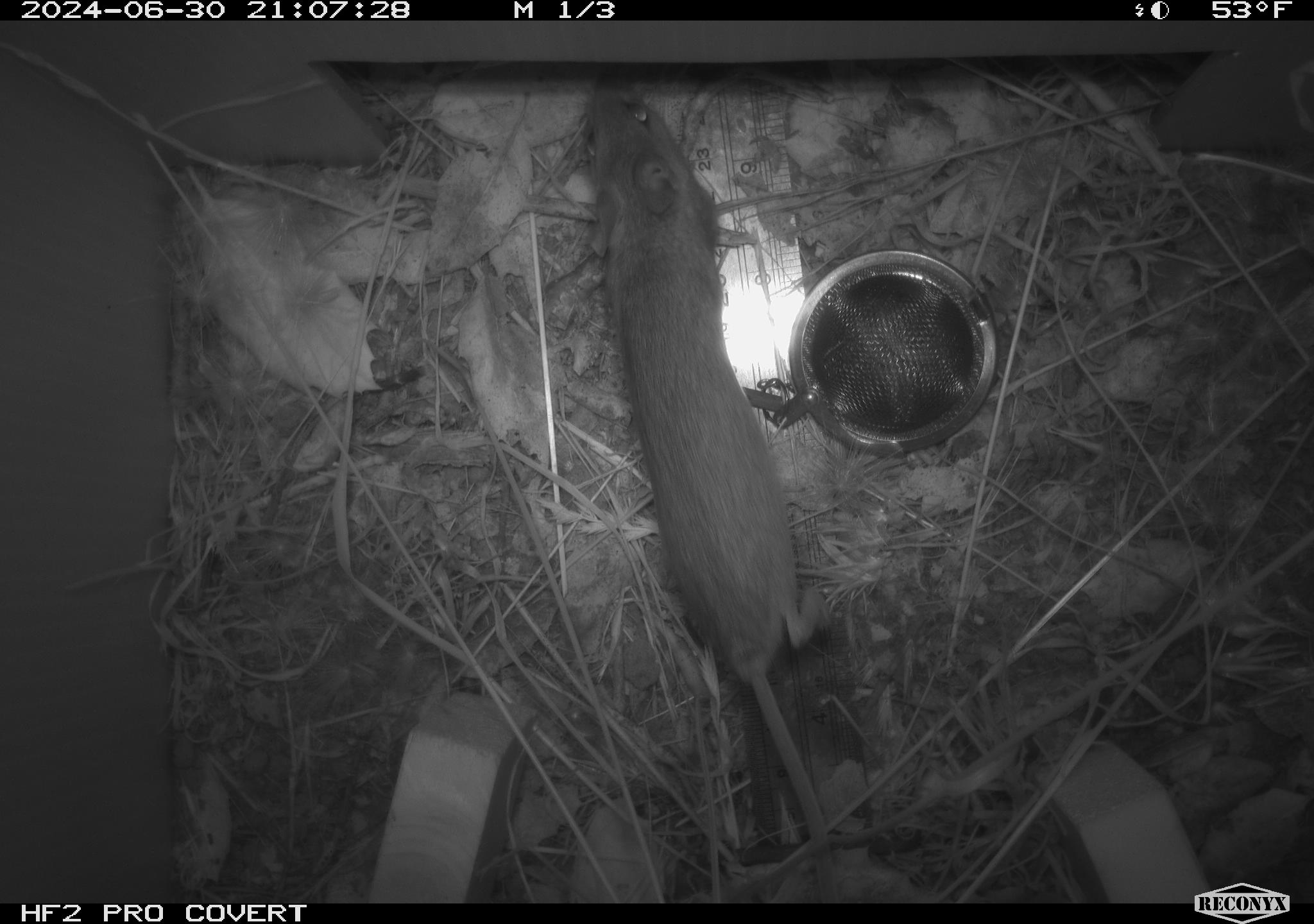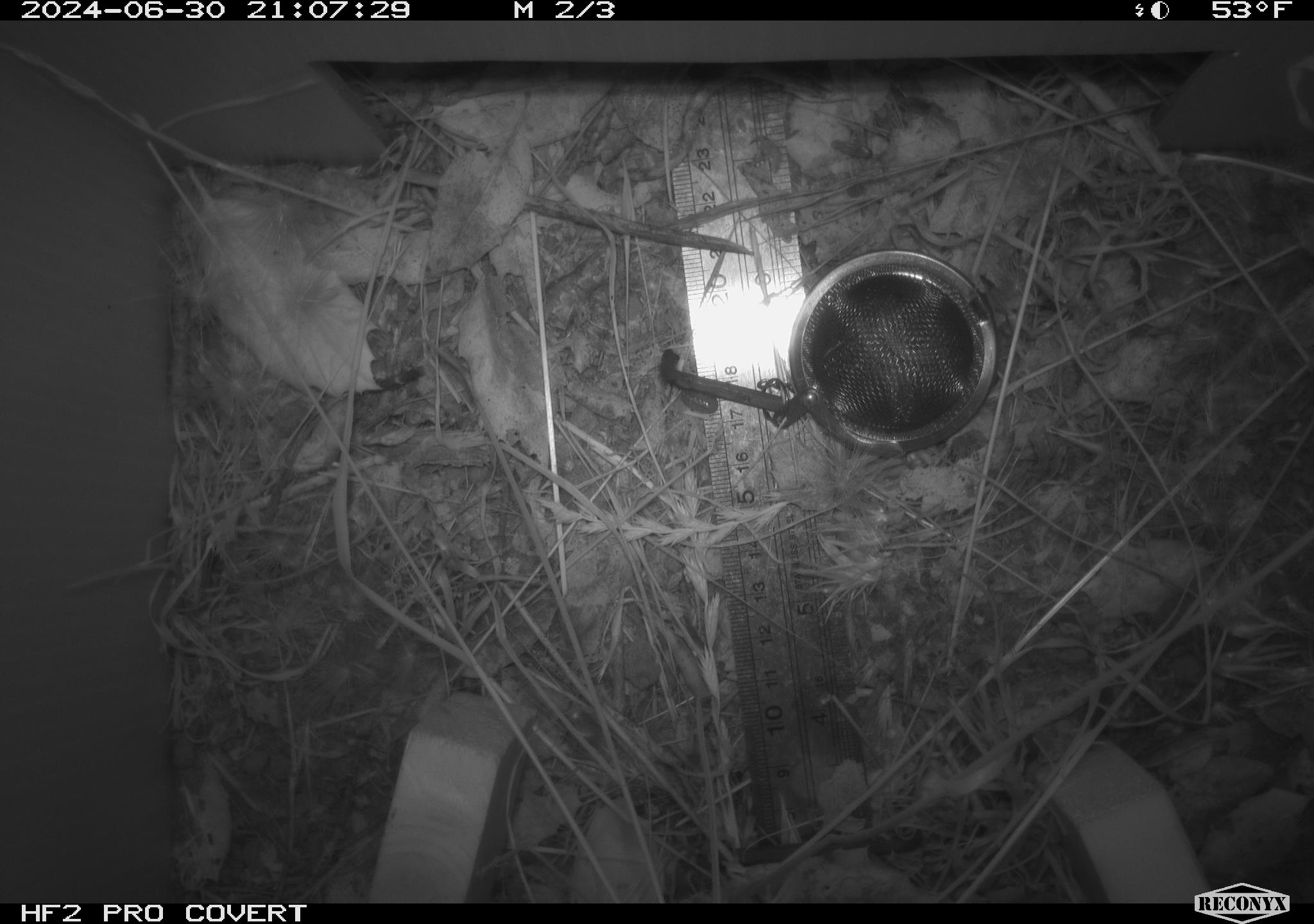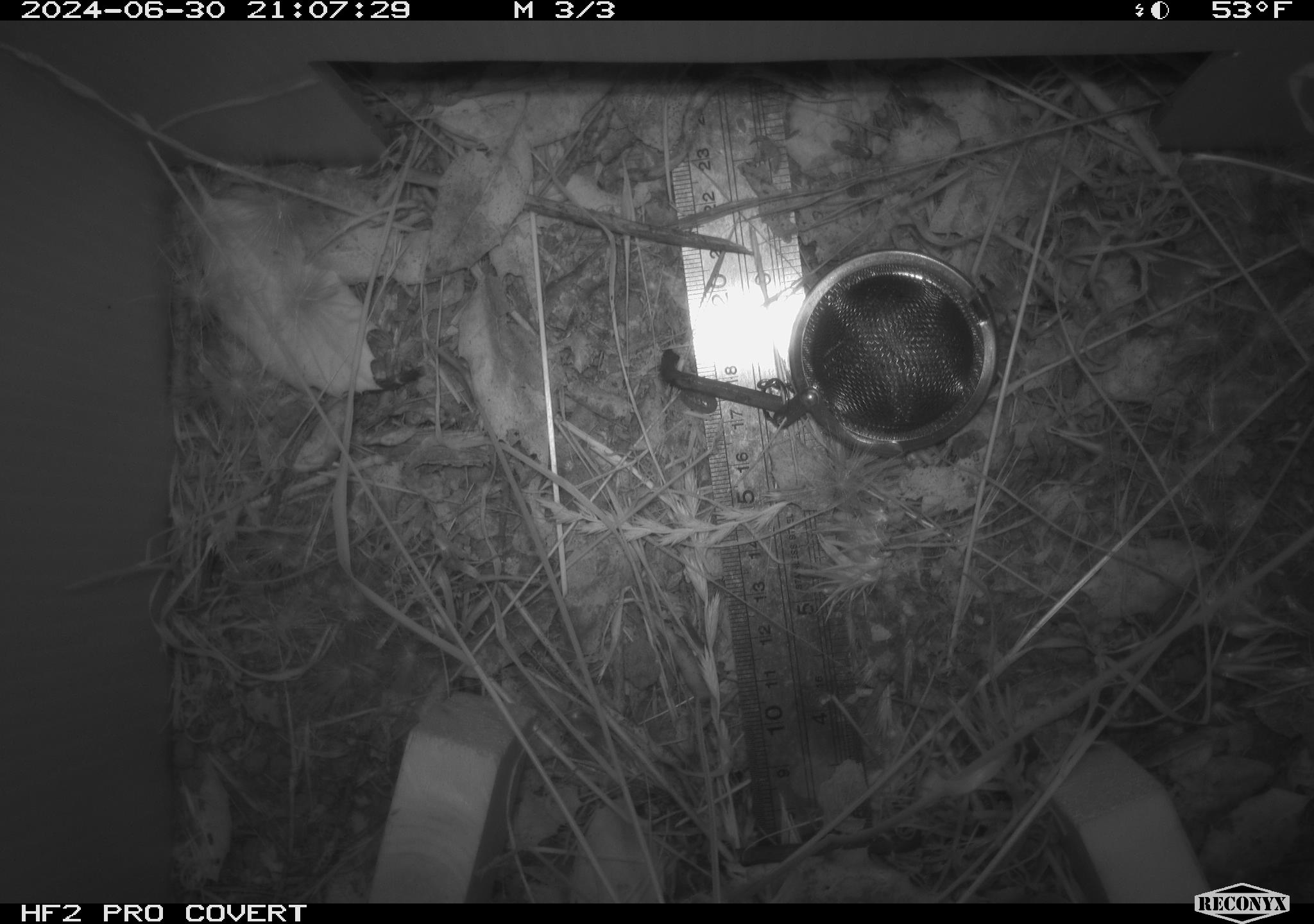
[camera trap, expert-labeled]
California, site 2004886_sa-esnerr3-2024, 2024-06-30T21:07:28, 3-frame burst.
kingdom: Animalia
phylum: Chordata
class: Mammalia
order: Rodentia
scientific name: Rodentia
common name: rodent